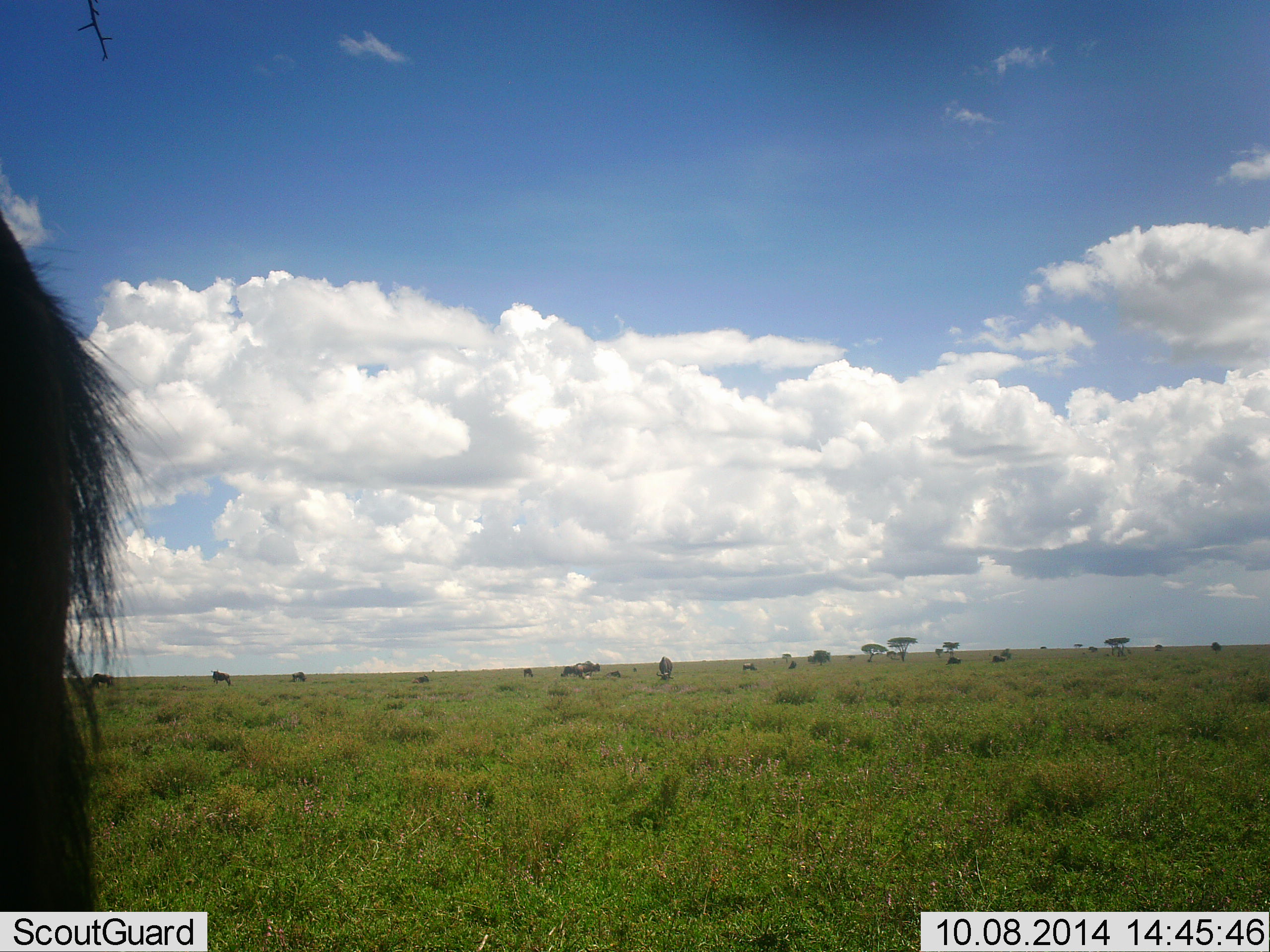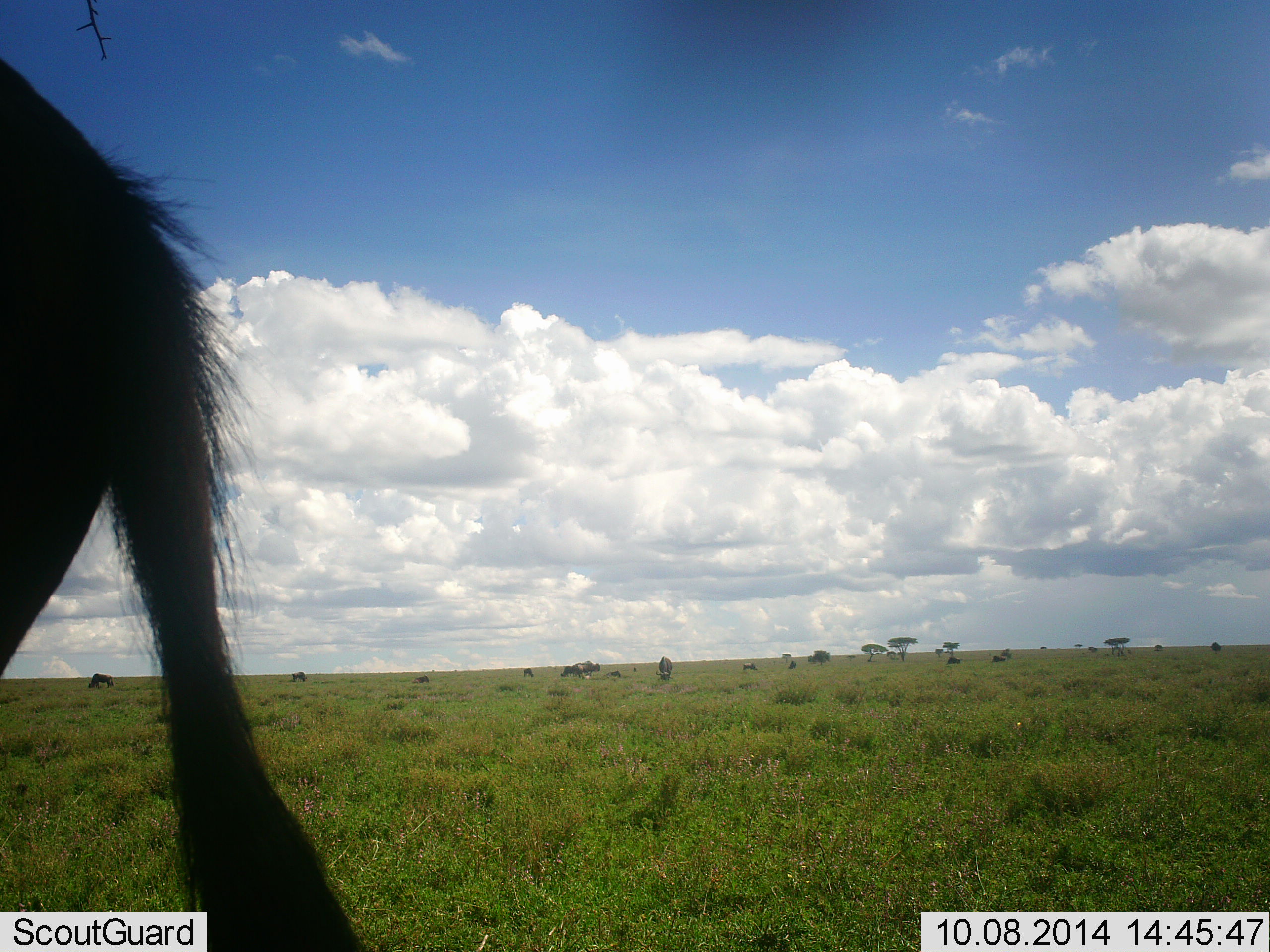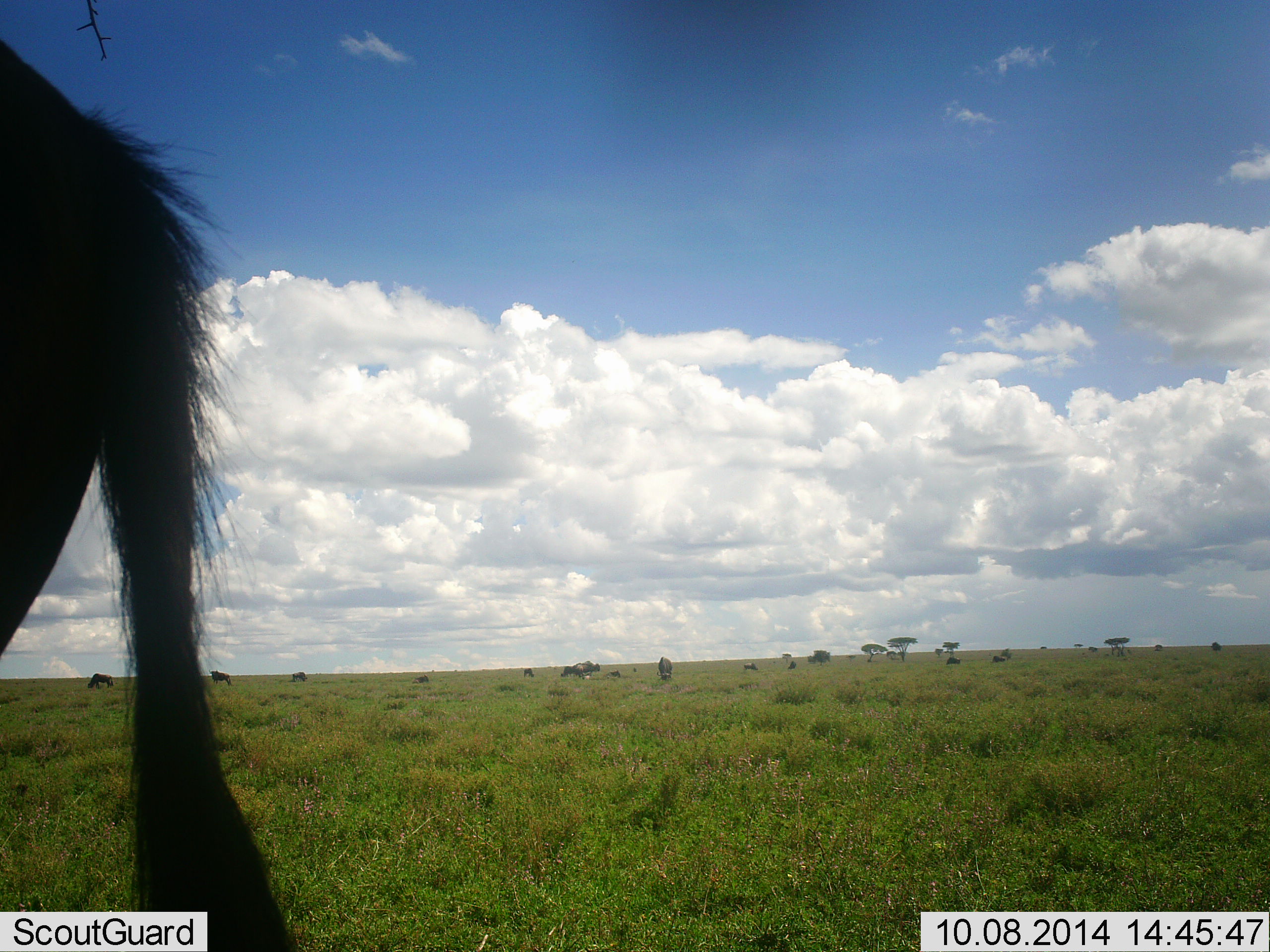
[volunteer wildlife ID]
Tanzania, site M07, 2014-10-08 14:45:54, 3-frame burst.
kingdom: Animalia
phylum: Chordata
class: Mammalia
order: Artiodactyla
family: Bovidae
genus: Connochaetes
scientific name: Connochaetes taurinus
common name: blue wildebeest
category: wildebeest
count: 7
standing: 73%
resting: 0%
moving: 0%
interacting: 0%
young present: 0%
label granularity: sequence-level